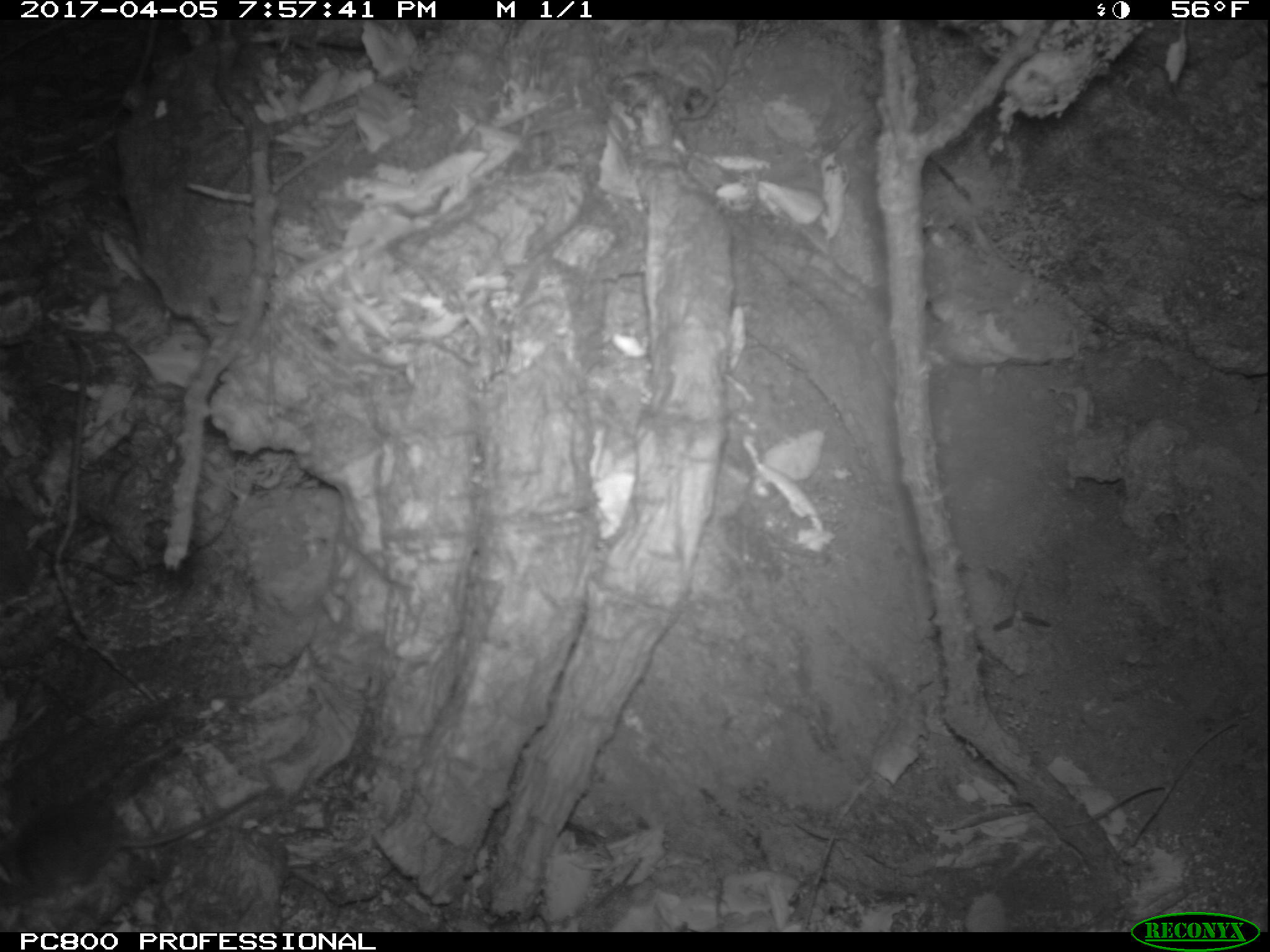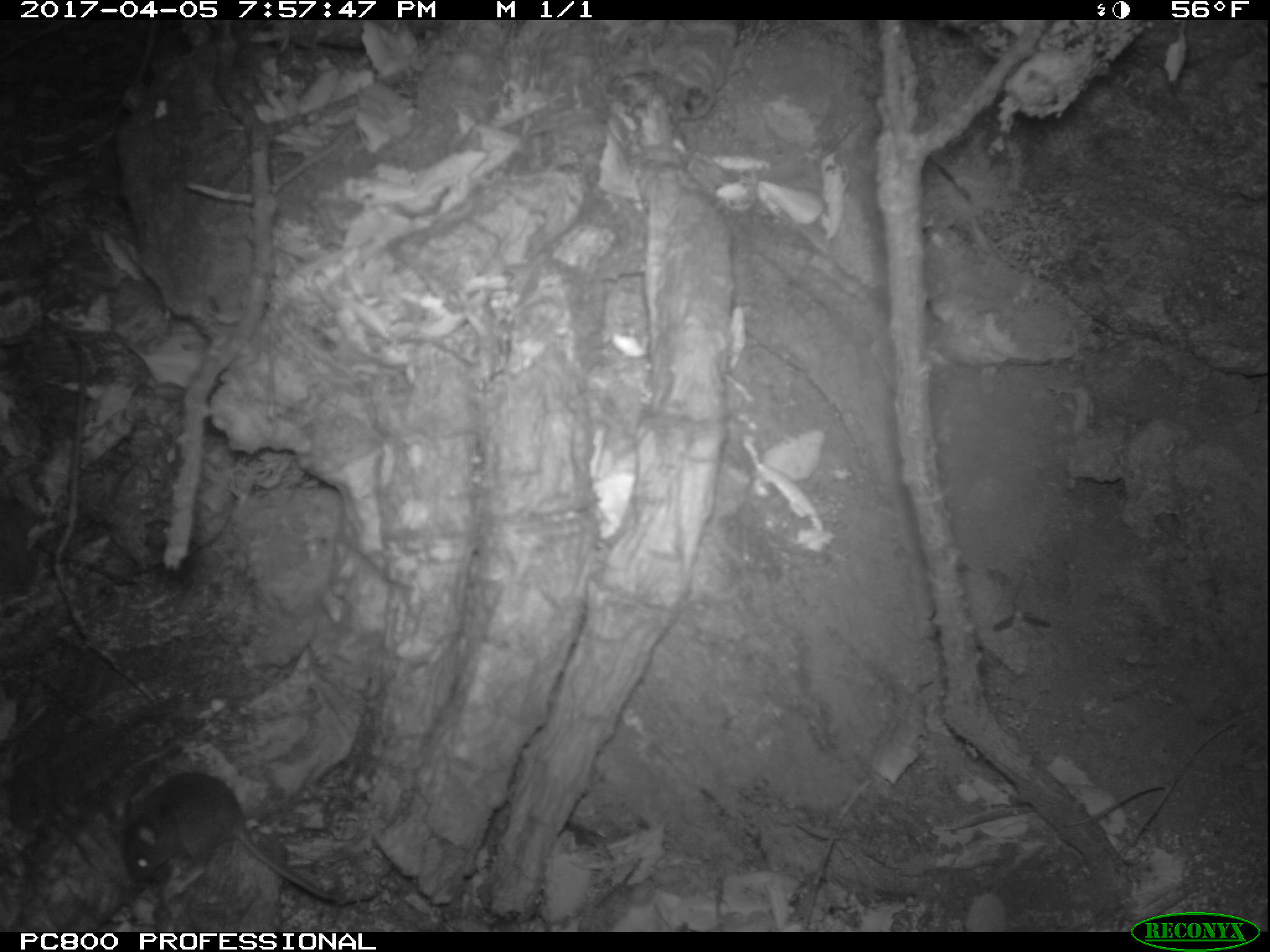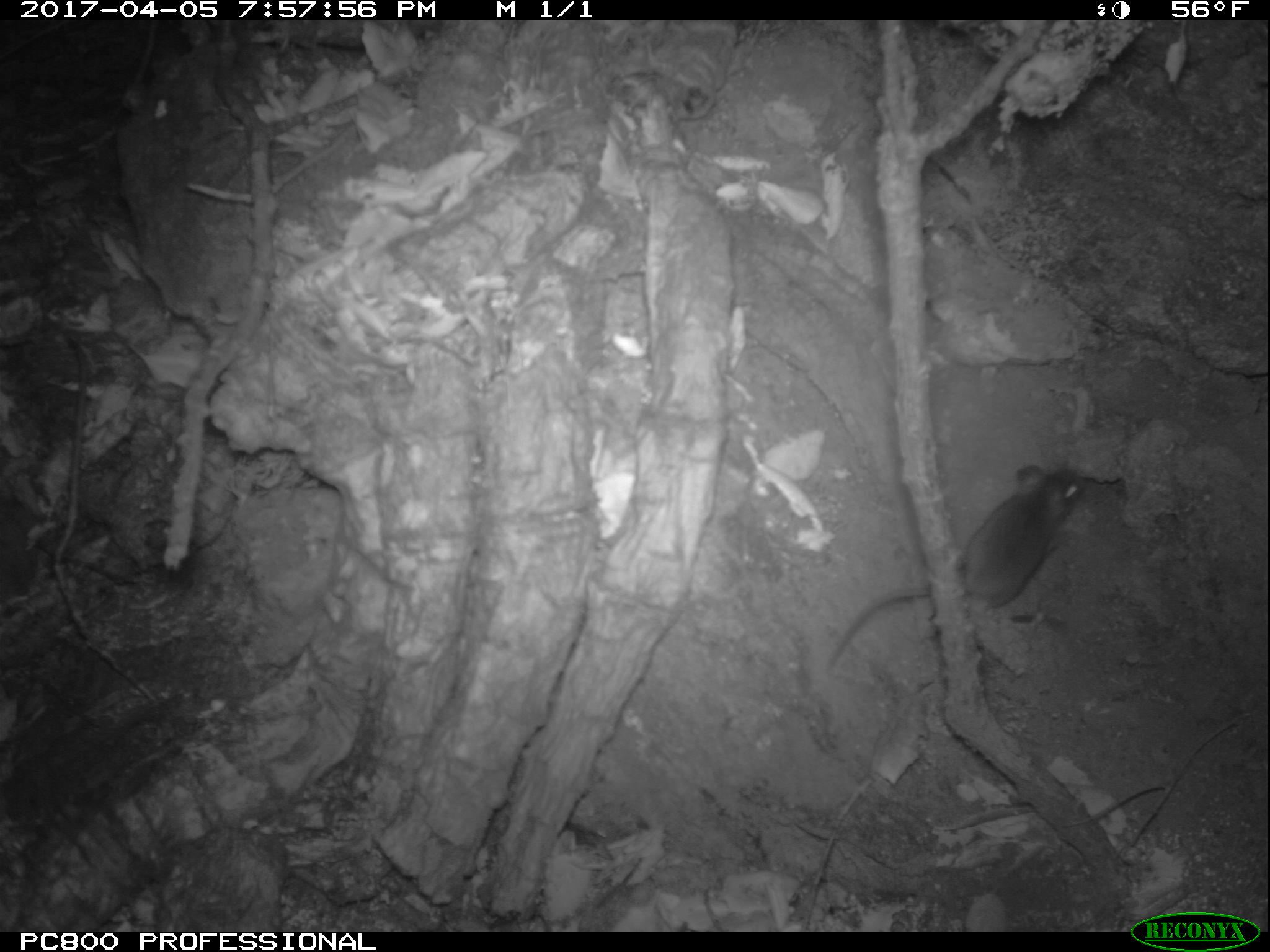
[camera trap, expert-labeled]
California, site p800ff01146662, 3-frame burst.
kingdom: Animalia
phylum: Chordata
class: Mammalia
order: Rodentia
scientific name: Rodentia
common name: rodent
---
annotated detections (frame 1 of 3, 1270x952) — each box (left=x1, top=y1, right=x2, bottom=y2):
rodent: (left=0, top=790, right=266, bottom=927)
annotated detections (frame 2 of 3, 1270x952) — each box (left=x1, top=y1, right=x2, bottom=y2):
rodent: (left=119, top=769, right=340, bottom=903)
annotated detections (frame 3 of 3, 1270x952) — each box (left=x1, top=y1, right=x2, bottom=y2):
rodent: (left=822, top=461, right=1086, bottom=676)